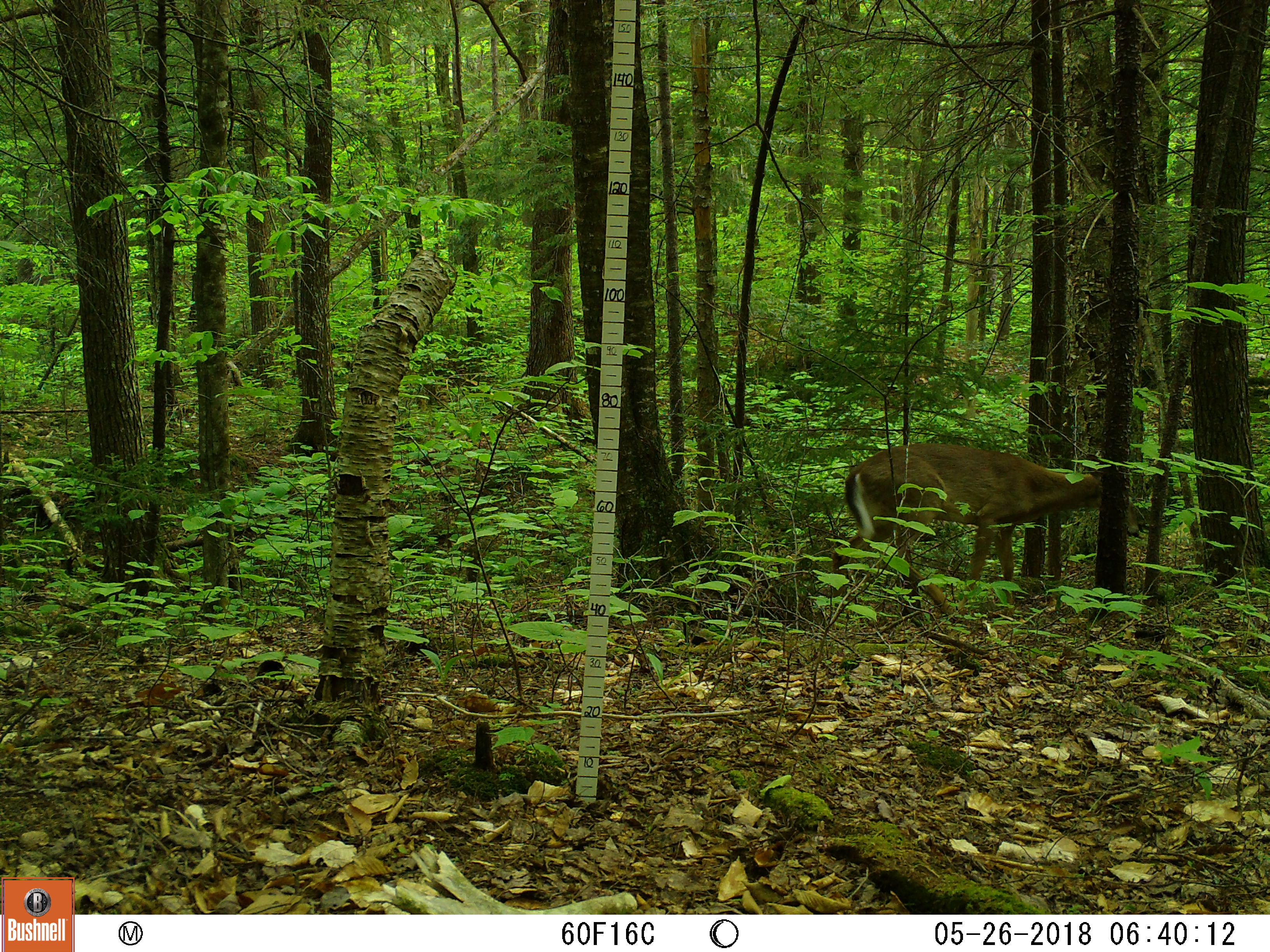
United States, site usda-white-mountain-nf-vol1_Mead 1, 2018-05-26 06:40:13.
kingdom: Animalia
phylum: Chordata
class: Mammalia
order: Artiodactyla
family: Cervidae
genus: Odocoileus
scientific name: Odocoileus virginianus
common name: white-tailed deer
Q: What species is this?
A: White-tailed deer (Odocoileus virginianus).